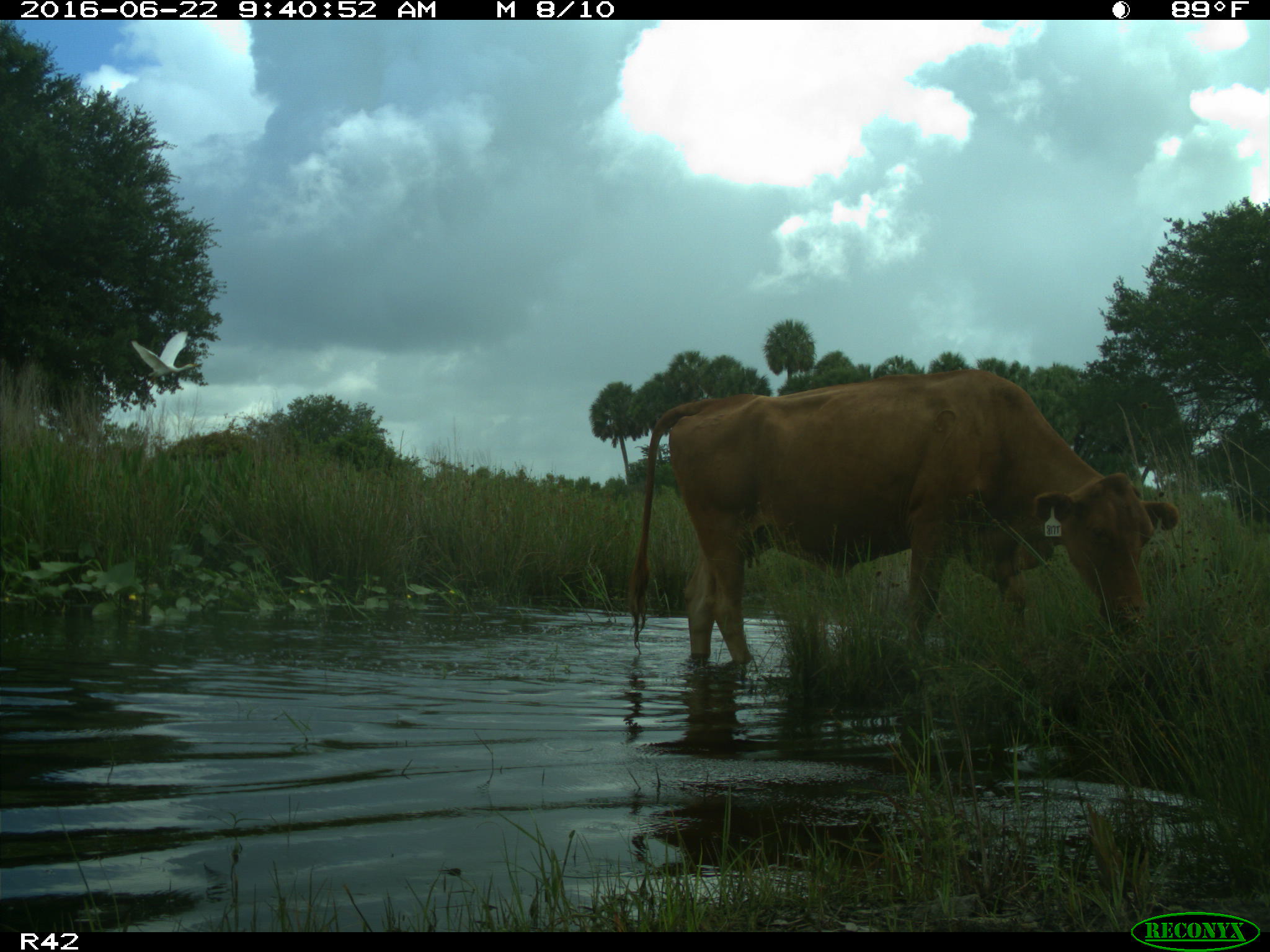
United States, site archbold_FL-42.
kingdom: Animalia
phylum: Chordata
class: Mammalia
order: Artiodactyla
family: Bovidae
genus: Bos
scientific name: Bos taurus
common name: domestic cow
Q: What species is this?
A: Bos taurus (domestic cow).